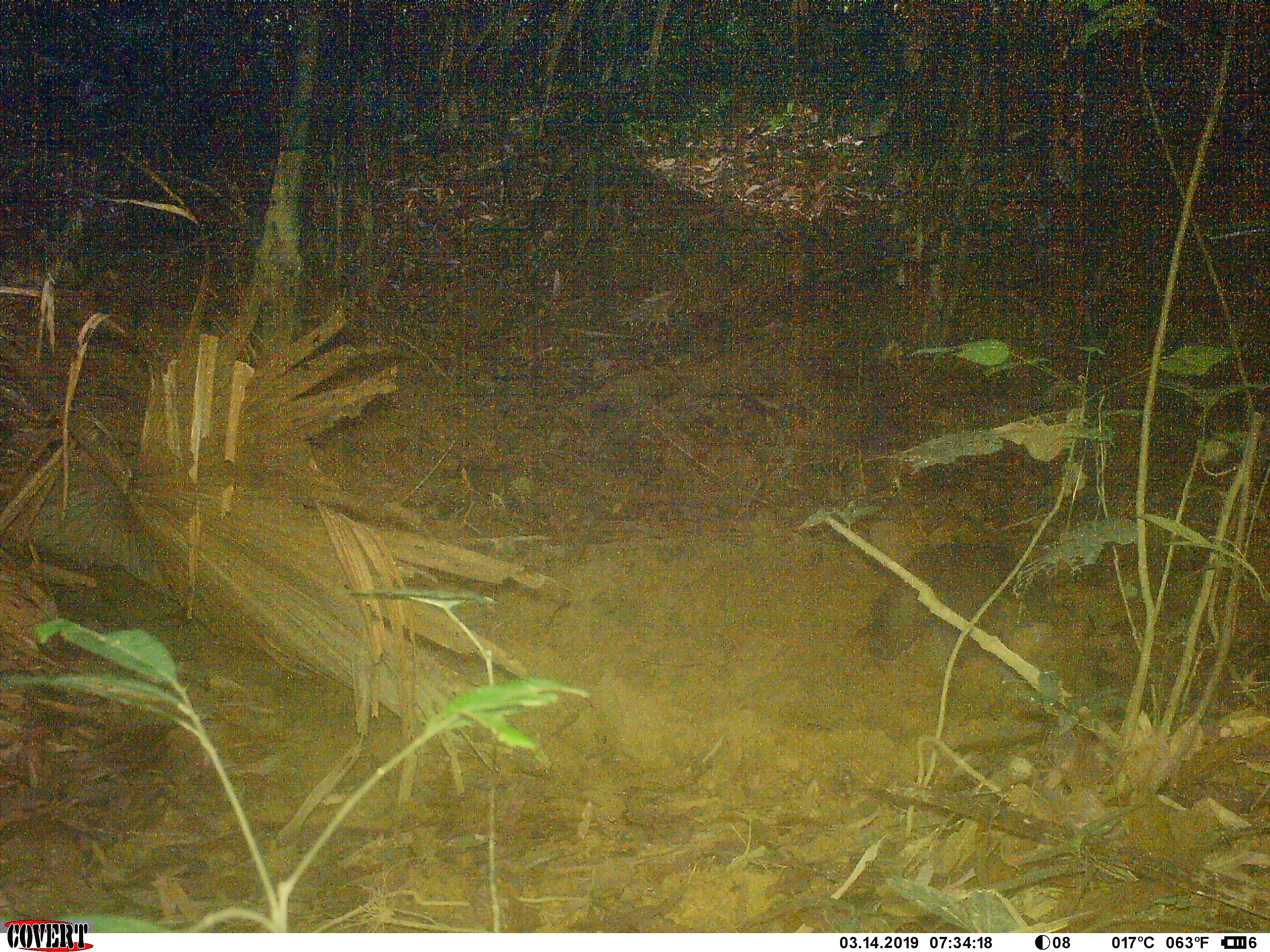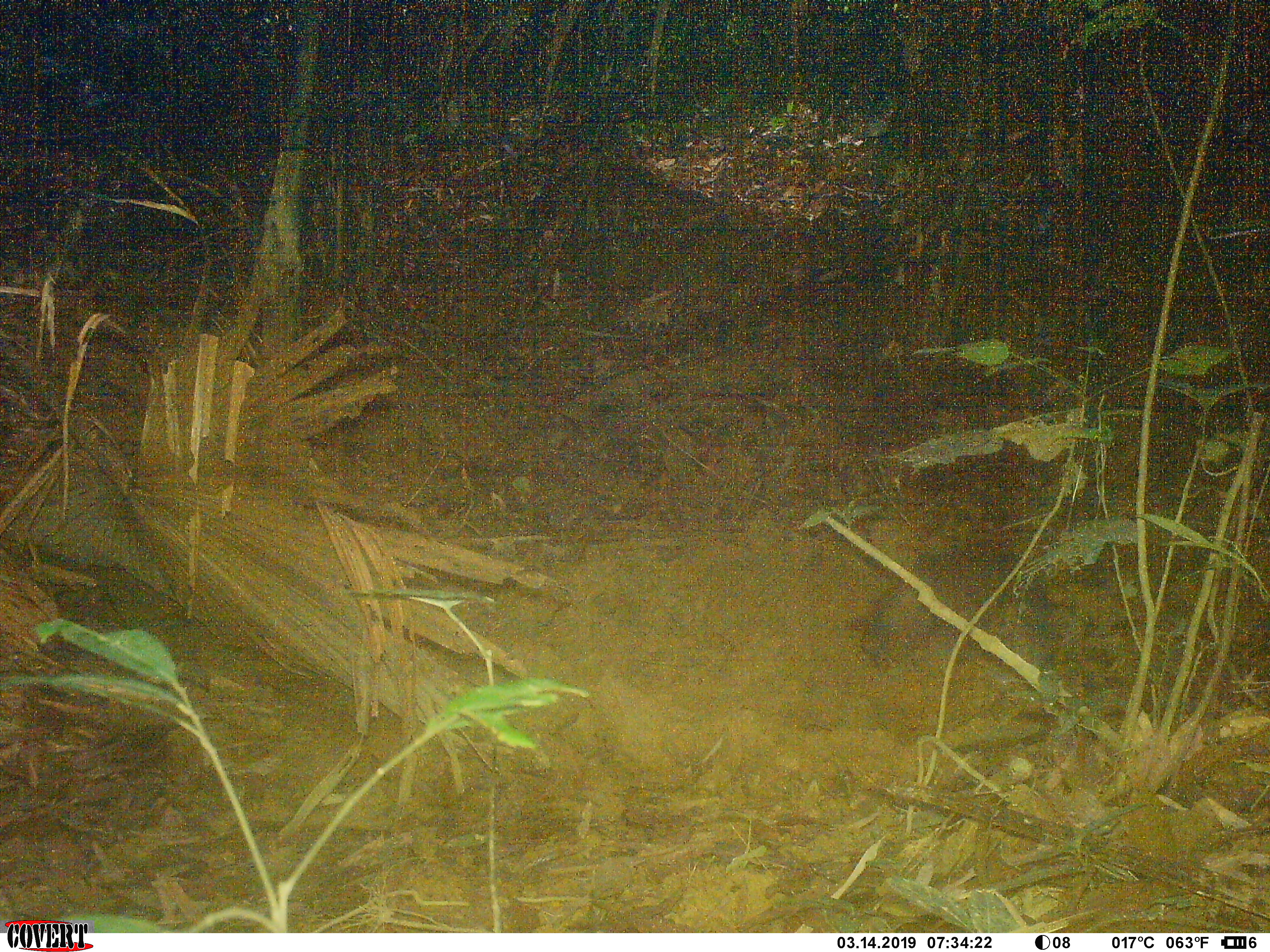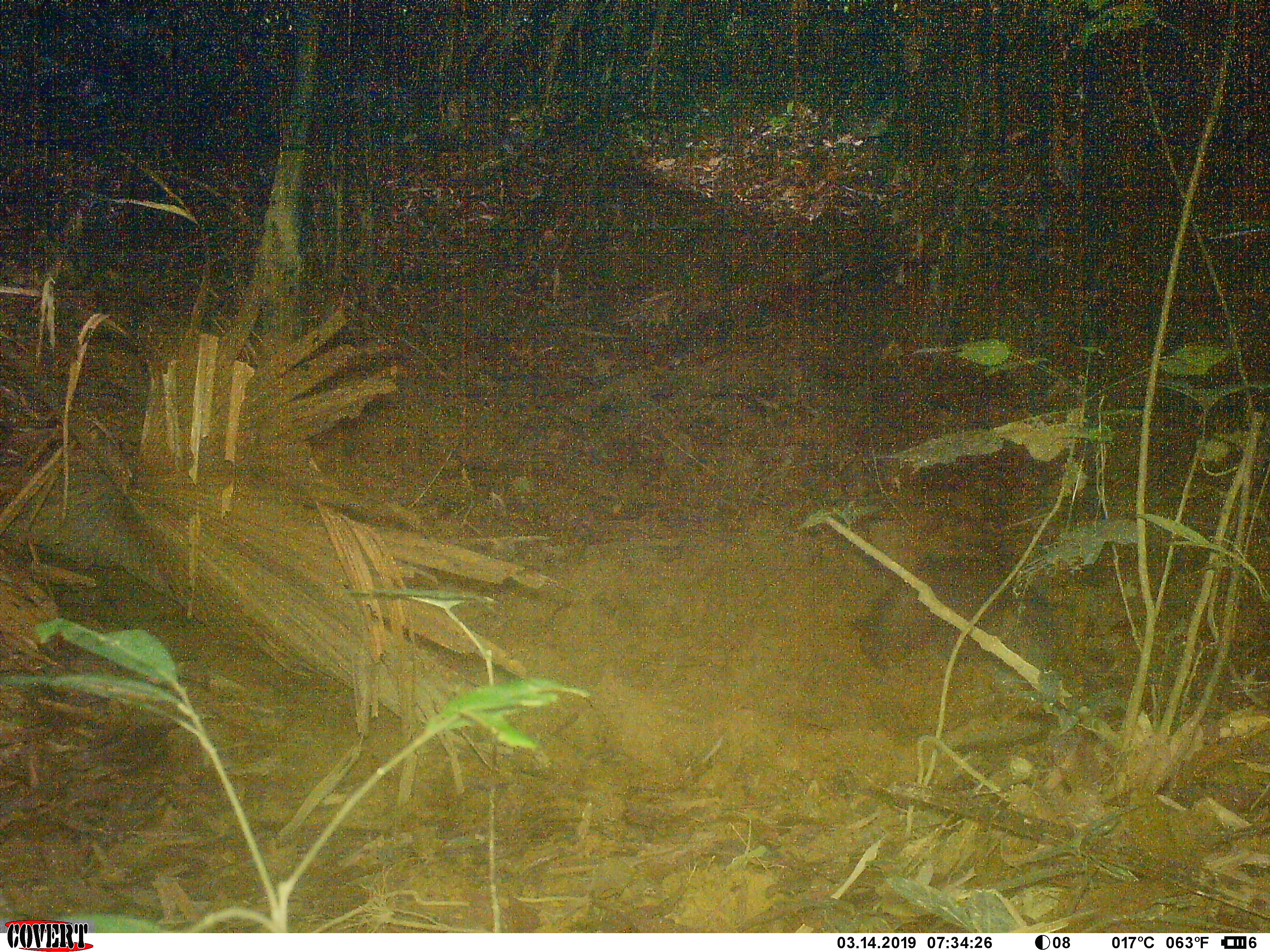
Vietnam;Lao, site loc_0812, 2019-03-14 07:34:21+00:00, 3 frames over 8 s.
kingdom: Animalia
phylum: Chordata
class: Mammalia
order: Artiodactyla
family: Suidae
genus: Sus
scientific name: Sus scrofa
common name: eurasian wild pig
Eurasian wild pig (Sus scrofa). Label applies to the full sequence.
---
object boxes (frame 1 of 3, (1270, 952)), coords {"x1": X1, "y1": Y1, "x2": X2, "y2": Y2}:
eurasian wild pig: {"x1": 856, "y1": 541, "x2": 1033, "y2": 662}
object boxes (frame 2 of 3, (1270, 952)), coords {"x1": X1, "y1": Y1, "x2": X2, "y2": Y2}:
eurasian wild pig: {"x1": 850, "y1": 544, "x2": 1049, "y2": 663}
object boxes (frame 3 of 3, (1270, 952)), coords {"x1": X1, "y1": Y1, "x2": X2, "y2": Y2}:
eurasian wild pig: {"x1": 851, "y1": 556, "x2": 1019, "y2": 670}